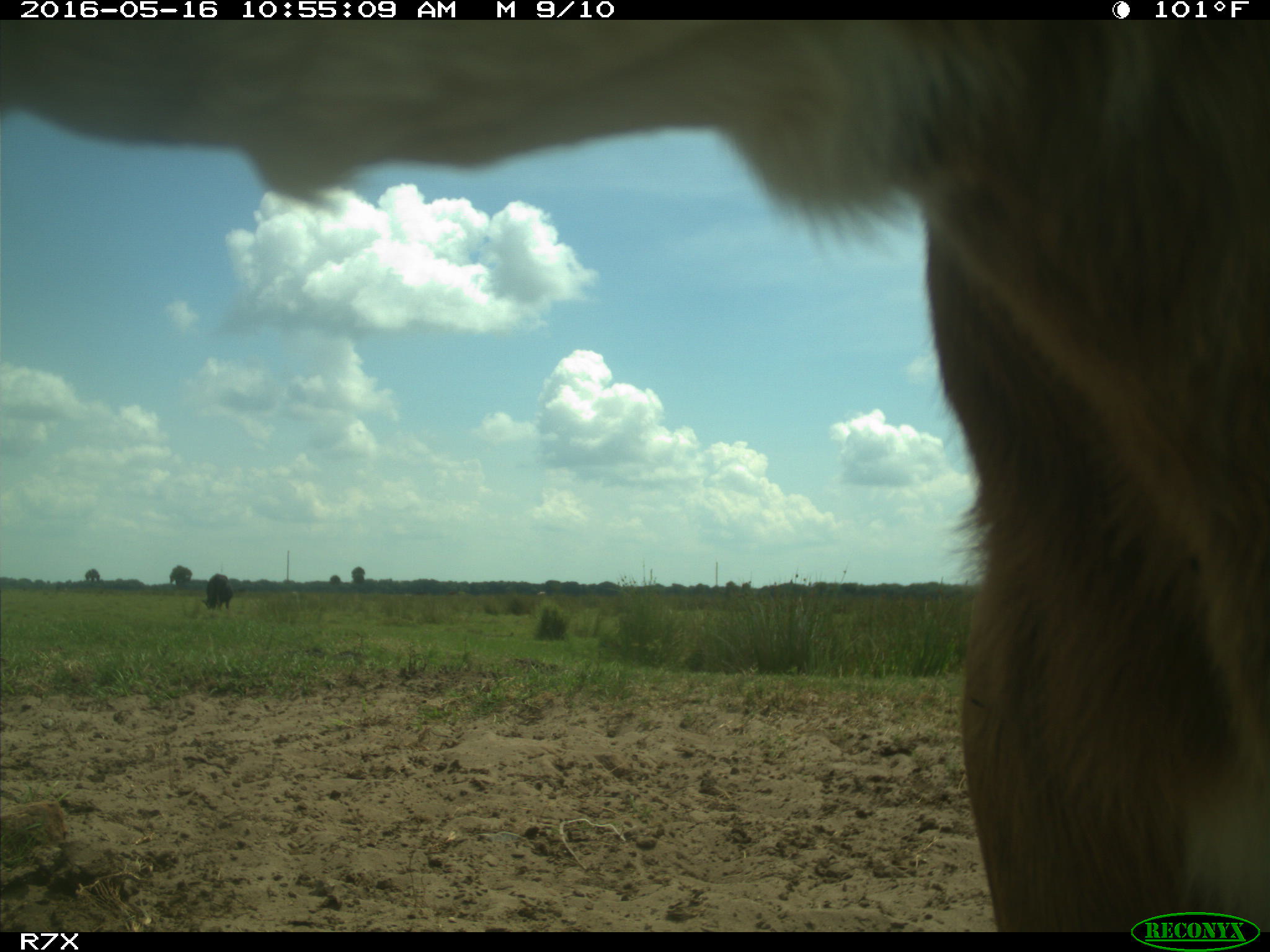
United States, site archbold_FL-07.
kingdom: Animalia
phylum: Chordata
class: Mammalia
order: Artiodactyla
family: Bovidae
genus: Bos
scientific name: Bos taurus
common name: domestic cow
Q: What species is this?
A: Bos taurus (domestic cow).